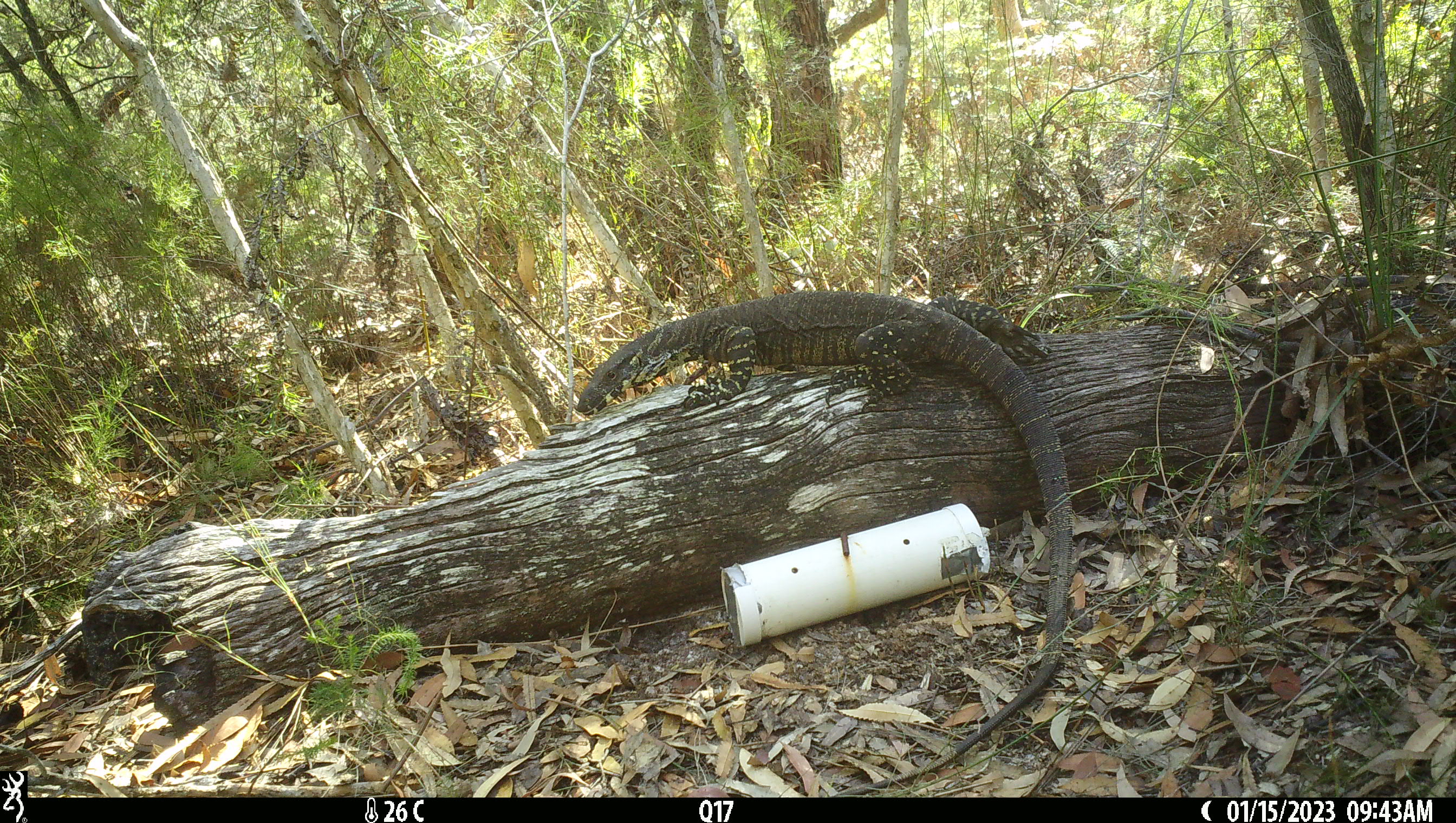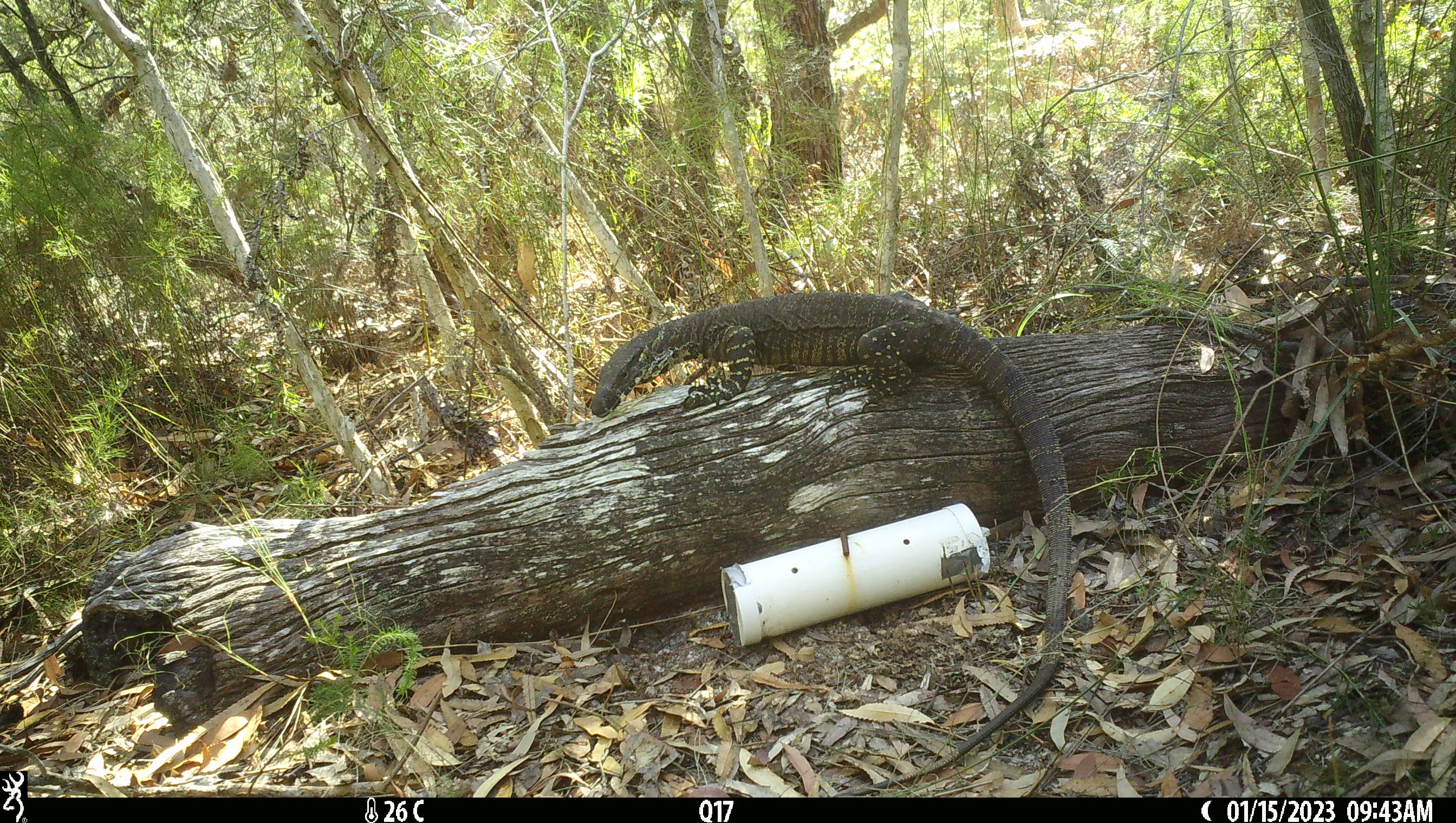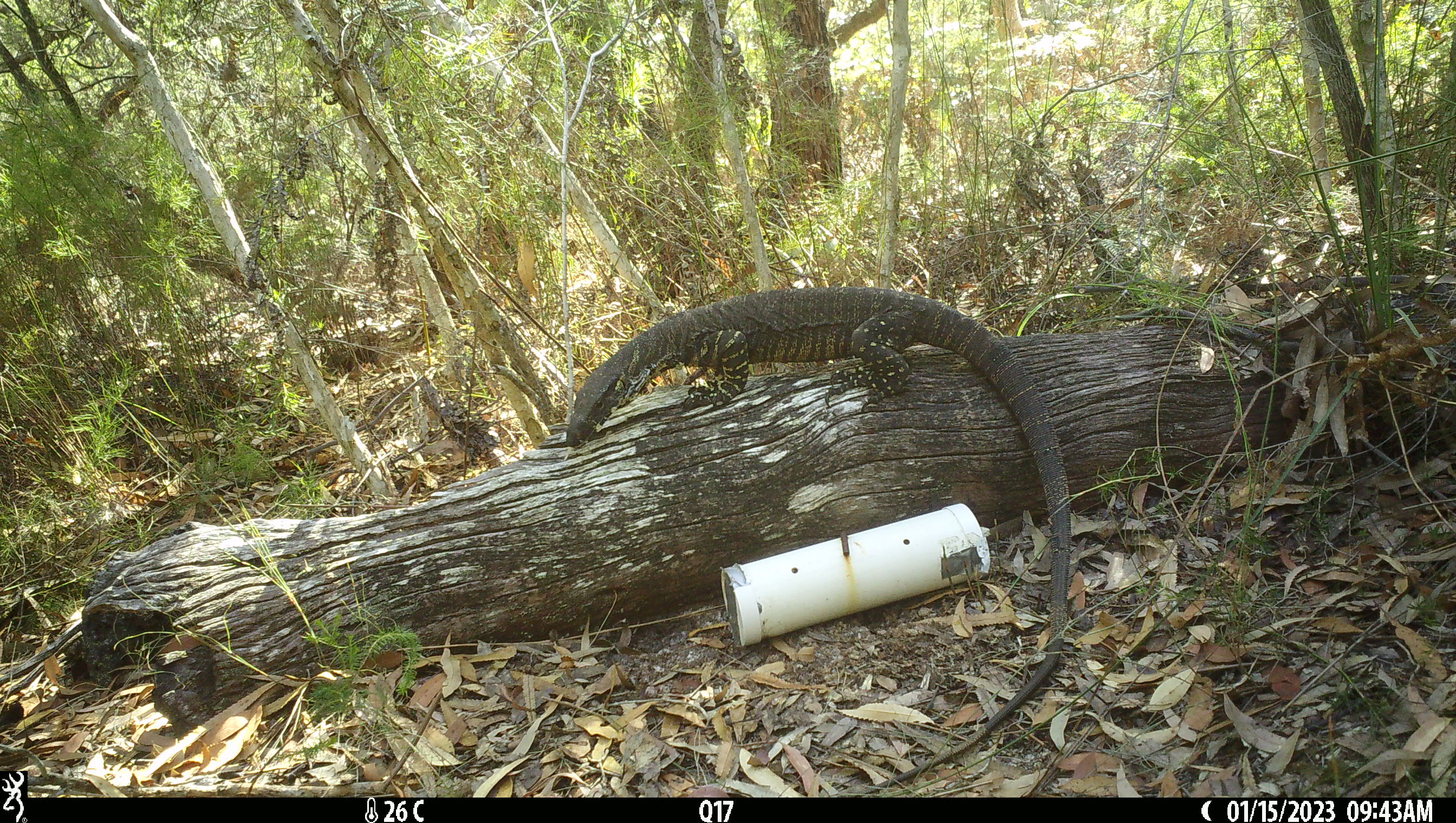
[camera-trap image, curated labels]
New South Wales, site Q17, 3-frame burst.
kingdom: Animalia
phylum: Chordata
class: Reptilia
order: Squamata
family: Varanidae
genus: Varanus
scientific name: Varanus varius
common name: lace monitor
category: goanna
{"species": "goanna (lace monitor) (Varanus varius)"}